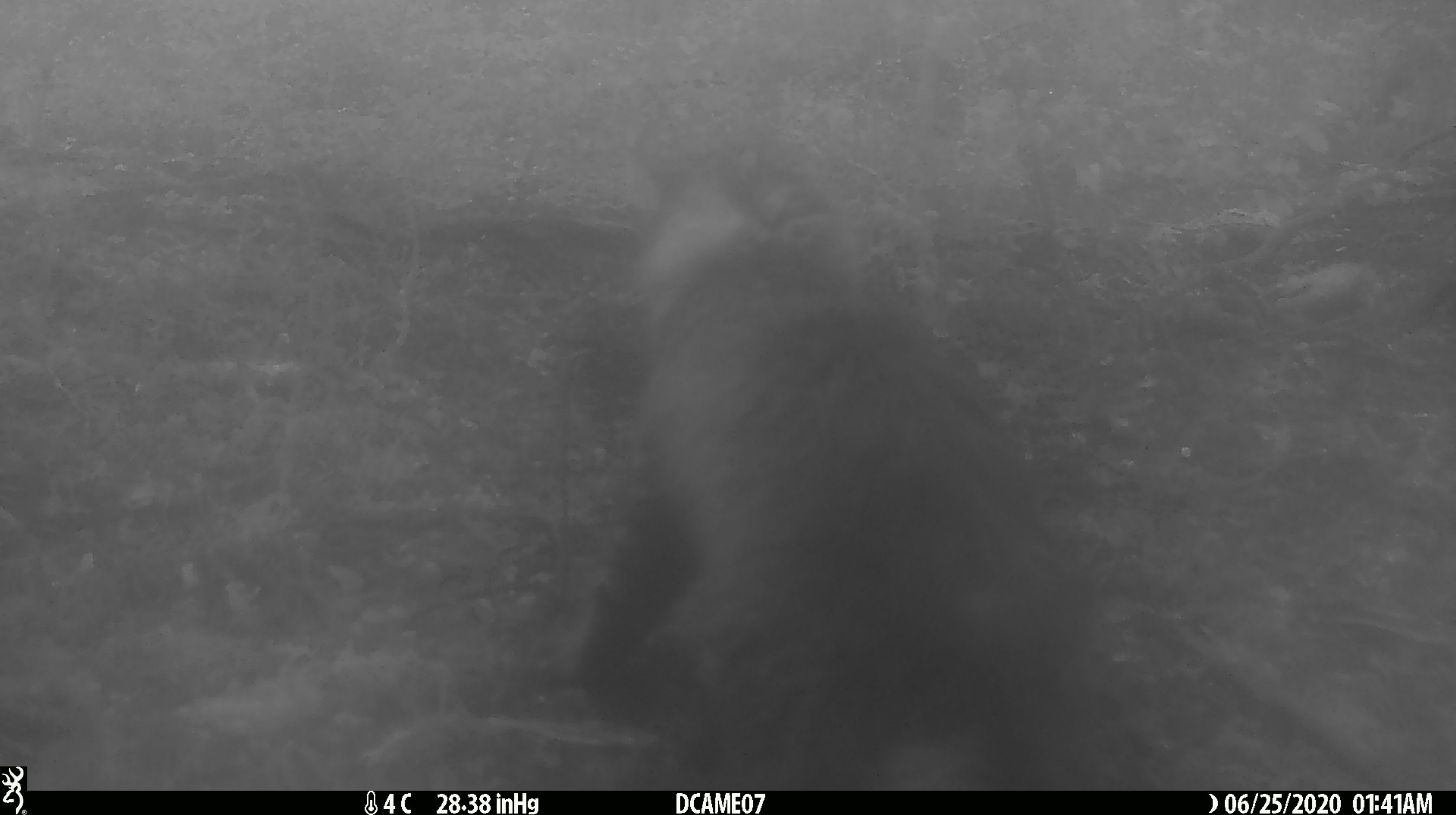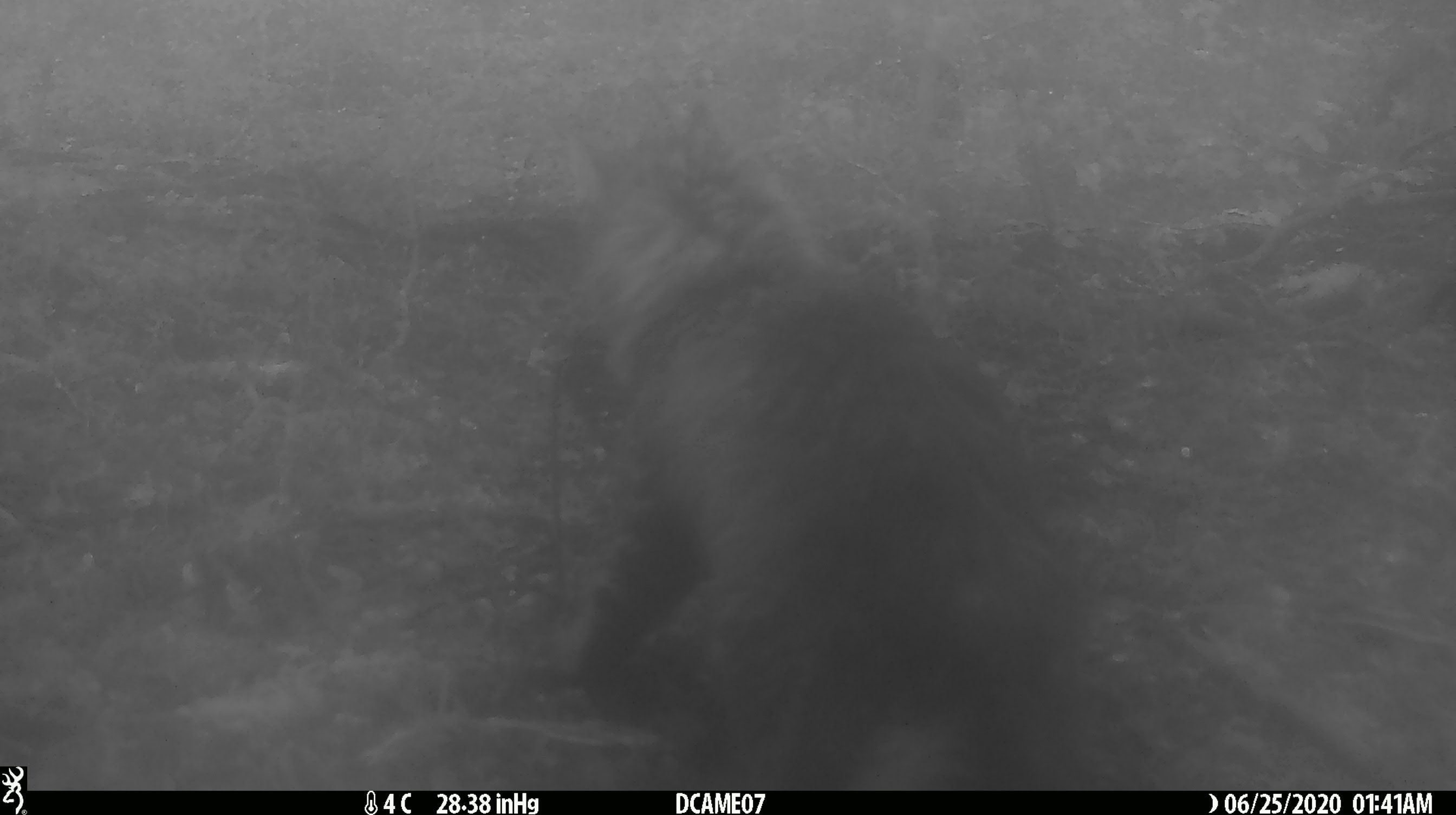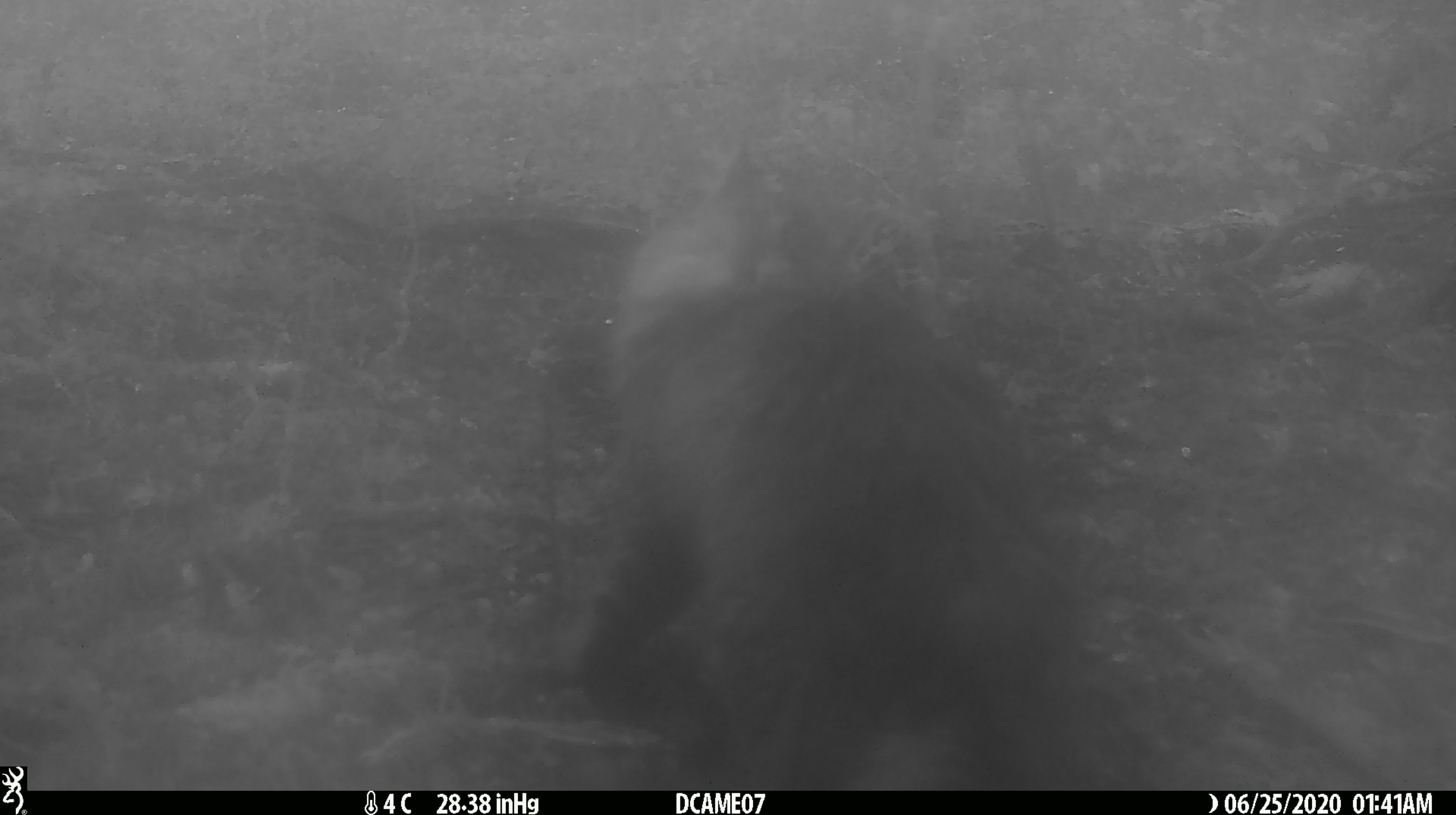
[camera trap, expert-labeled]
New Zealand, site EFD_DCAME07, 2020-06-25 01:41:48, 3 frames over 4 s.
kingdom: Animalia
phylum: Chordata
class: Mammalia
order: Carnivora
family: Felidae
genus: Felis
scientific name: Felis catus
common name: domestic cat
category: cat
Cat (domestic cat) (Felis catus).